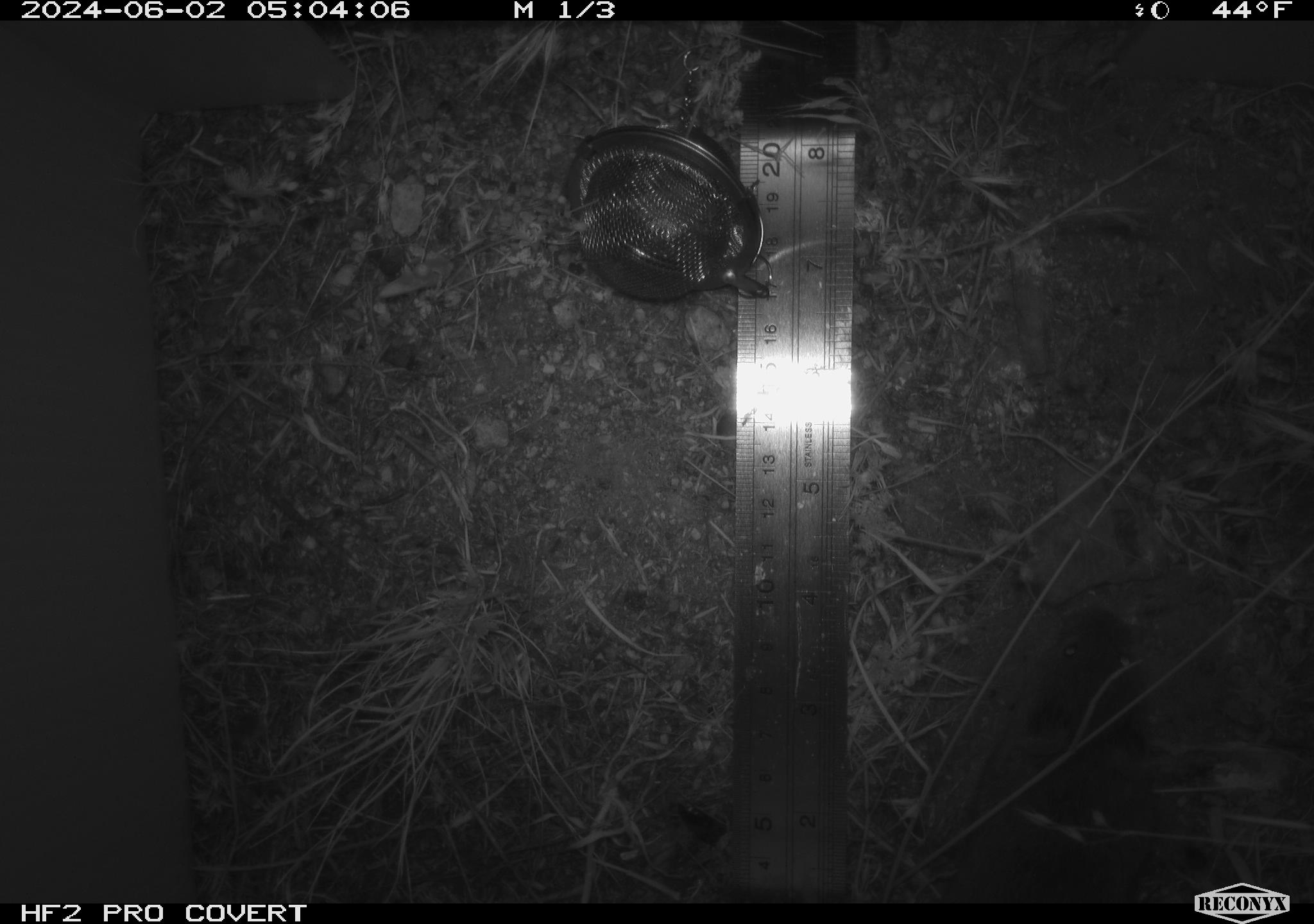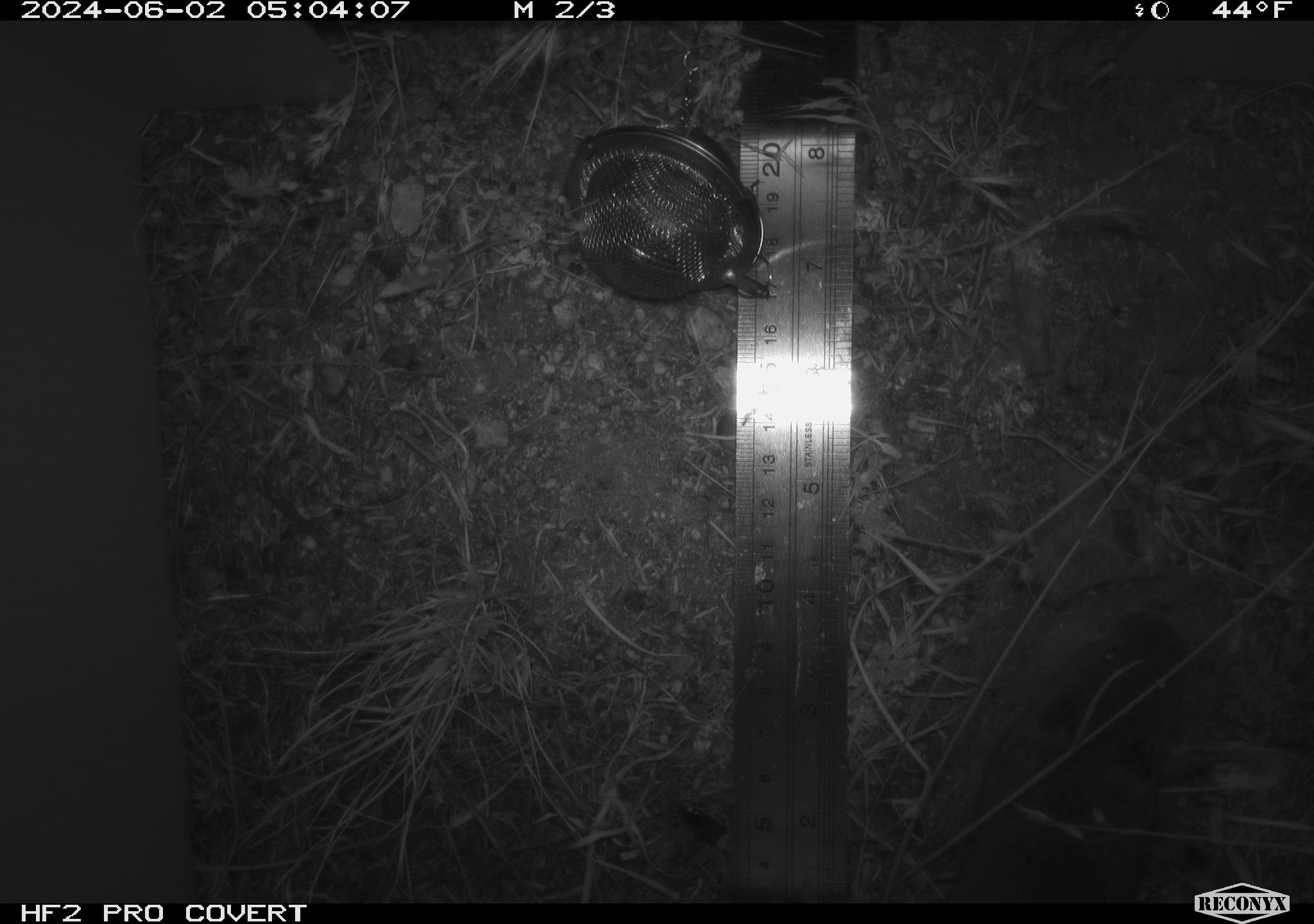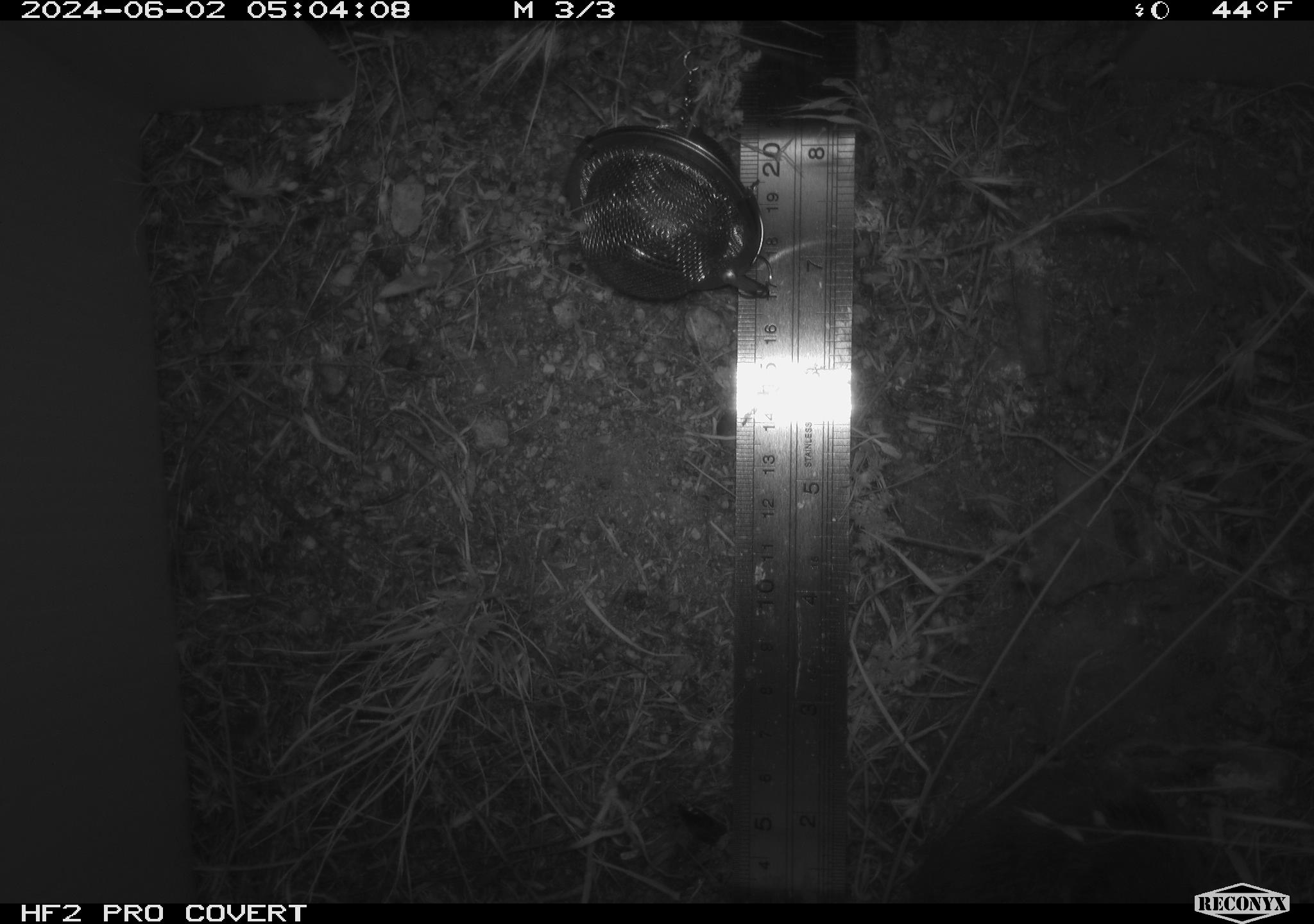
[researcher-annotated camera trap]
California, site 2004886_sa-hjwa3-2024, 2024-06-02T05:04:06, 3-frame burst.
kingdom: Animalia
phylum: Chordata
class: Mammalia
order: Rodentia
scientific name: Rodentia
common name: rodent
Rodent (Rodentia).